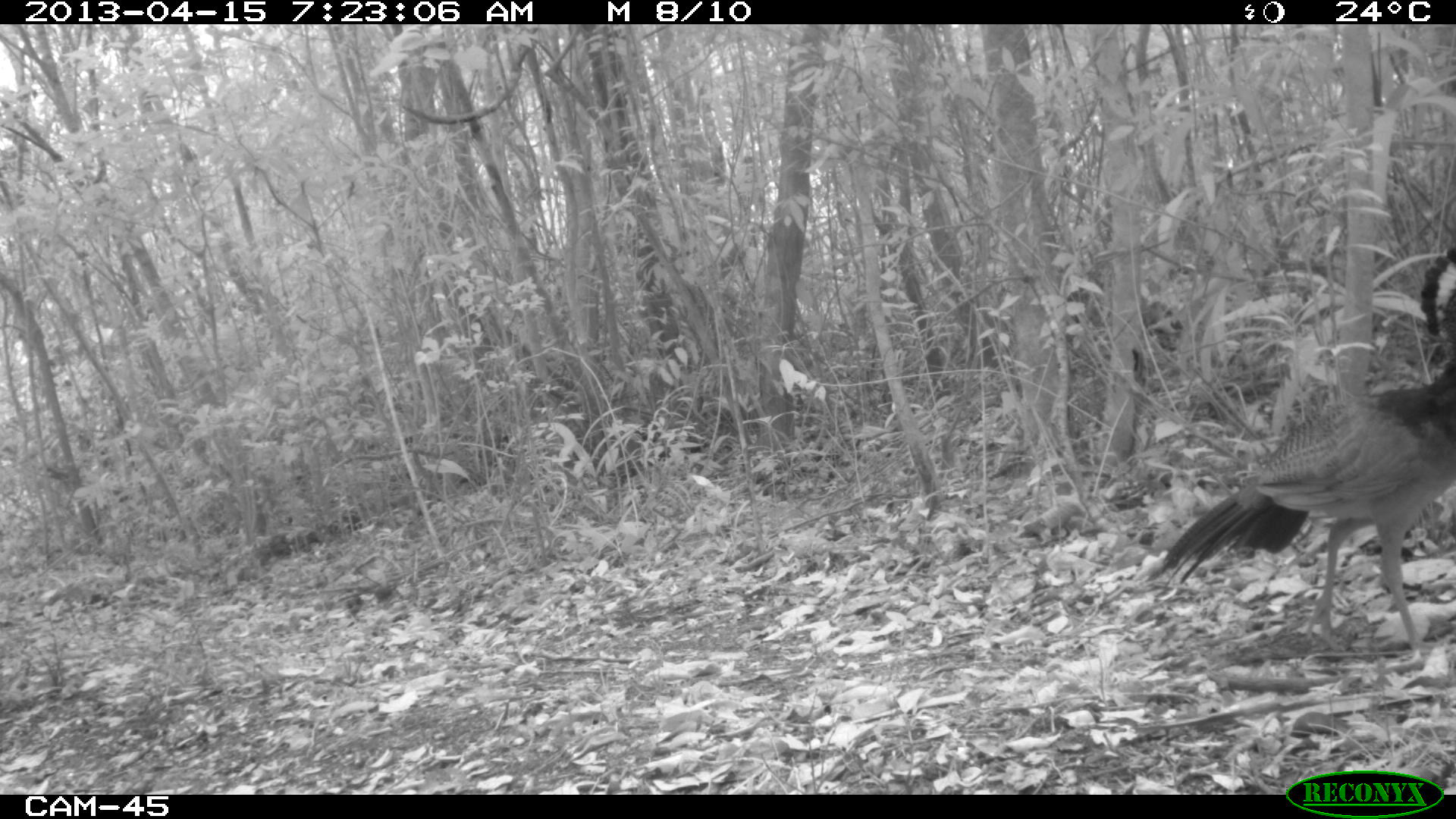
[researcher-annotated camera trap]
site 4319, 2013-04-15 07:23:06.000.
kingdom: Animalia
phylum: Chordata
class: Aves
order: Galliformes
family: Cracidae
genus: Crax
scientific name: Crax rubra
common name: great curassow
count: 1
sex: female